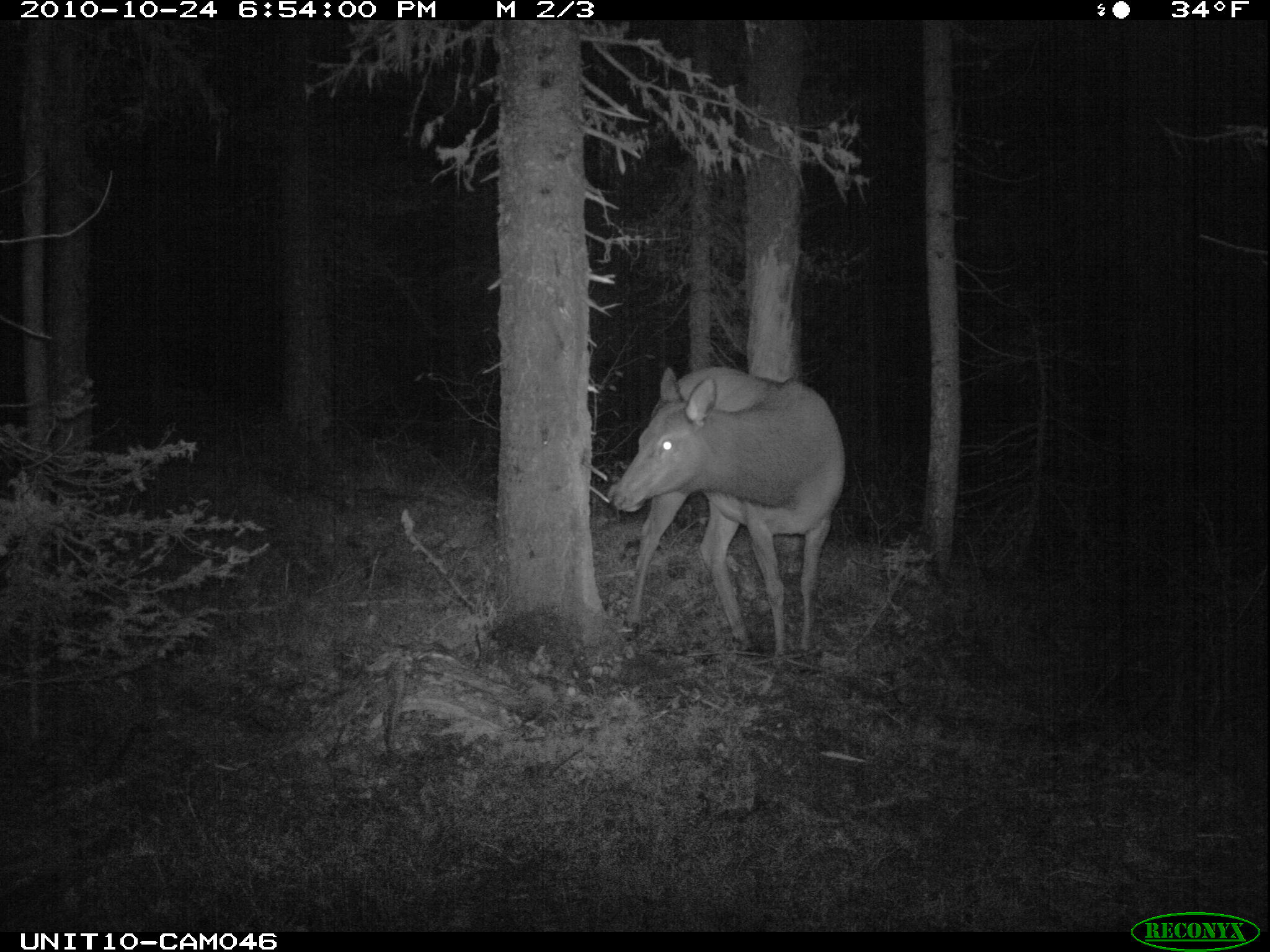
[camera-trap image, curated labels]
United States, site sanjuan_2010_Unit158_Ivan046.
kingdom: Animalia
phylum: Chordata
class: Mammalia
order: Artiodactyla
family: Cervidae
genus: Cervus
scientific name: Cervus elaphus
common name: red deer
Cervus elaphus (red deer).